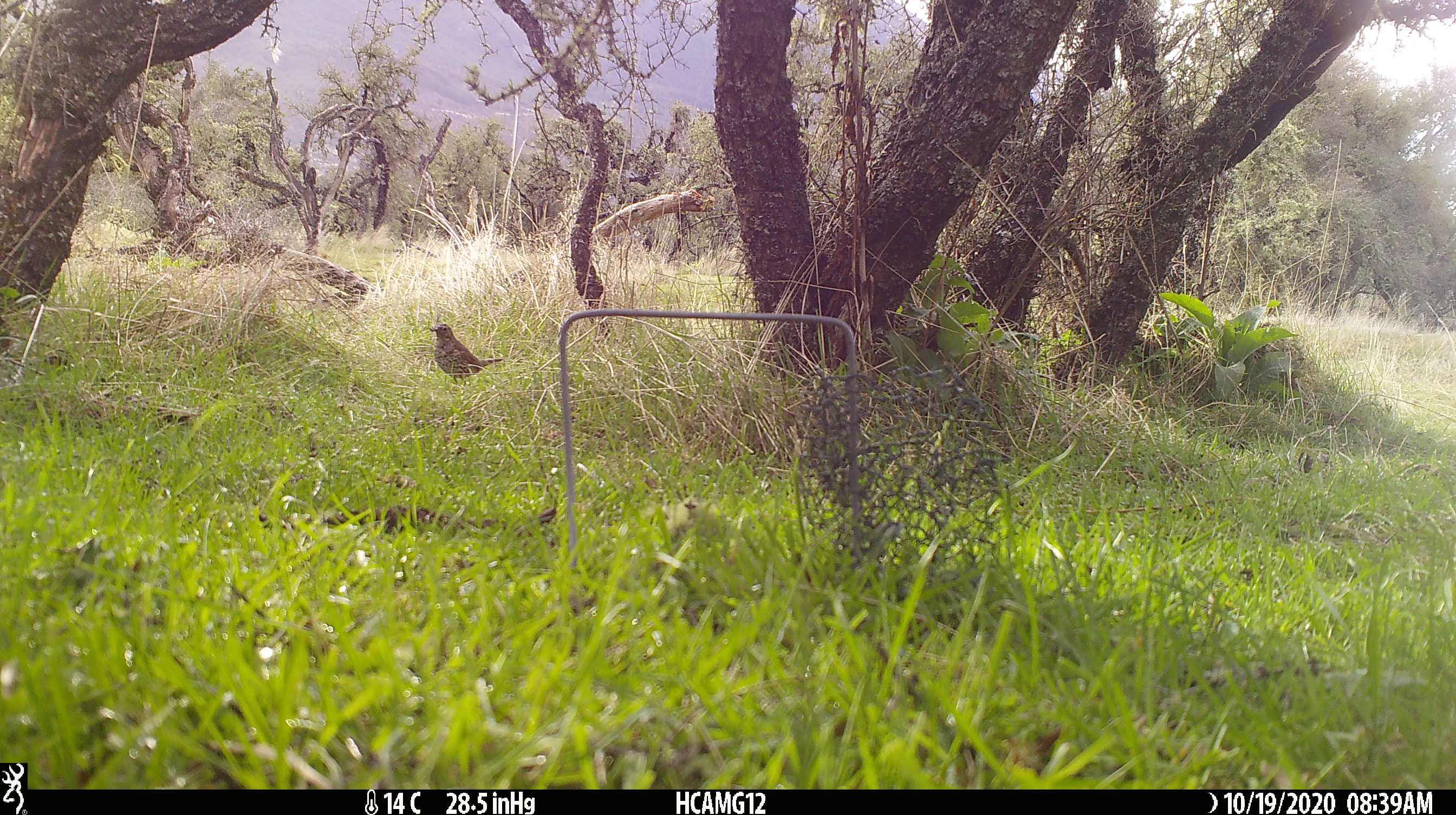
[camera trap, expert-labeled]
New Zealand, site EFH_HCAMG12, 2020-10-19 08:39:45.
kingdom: Animalia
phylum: Chordata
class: Aves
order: Passeriformes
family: Turdidae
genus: Turdus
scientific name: Turdus philomelos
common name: song thrush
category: thrush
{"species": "thrush (song thrush) (Turdus philomelos)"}